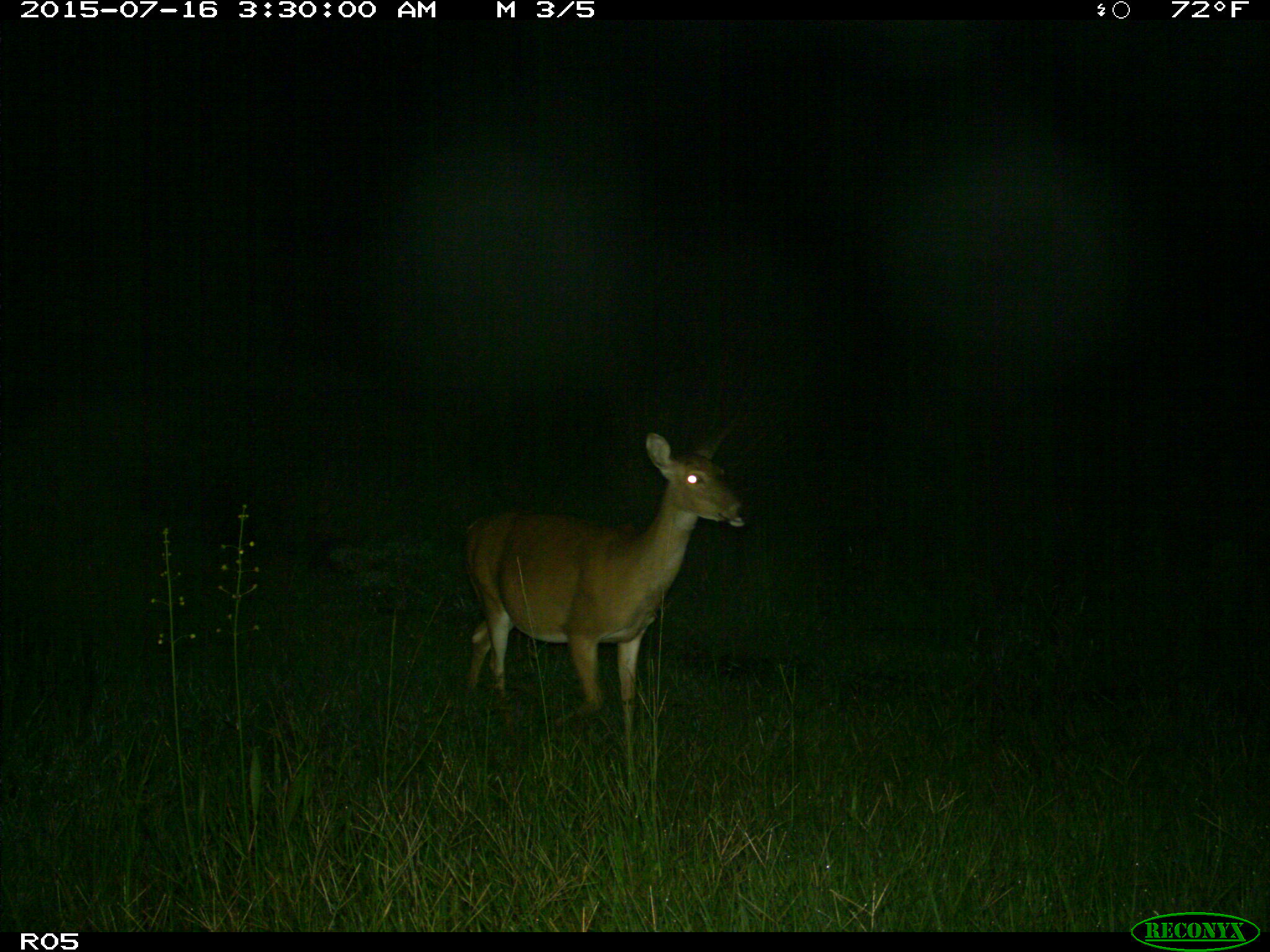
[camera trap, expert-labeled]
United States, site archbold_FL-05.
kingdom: Animalia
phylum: Chordata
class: Mammalia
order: Artiodactyla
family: Cervidae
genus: Odocoileus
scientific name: Odocoileus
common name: deer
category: unidentified deer